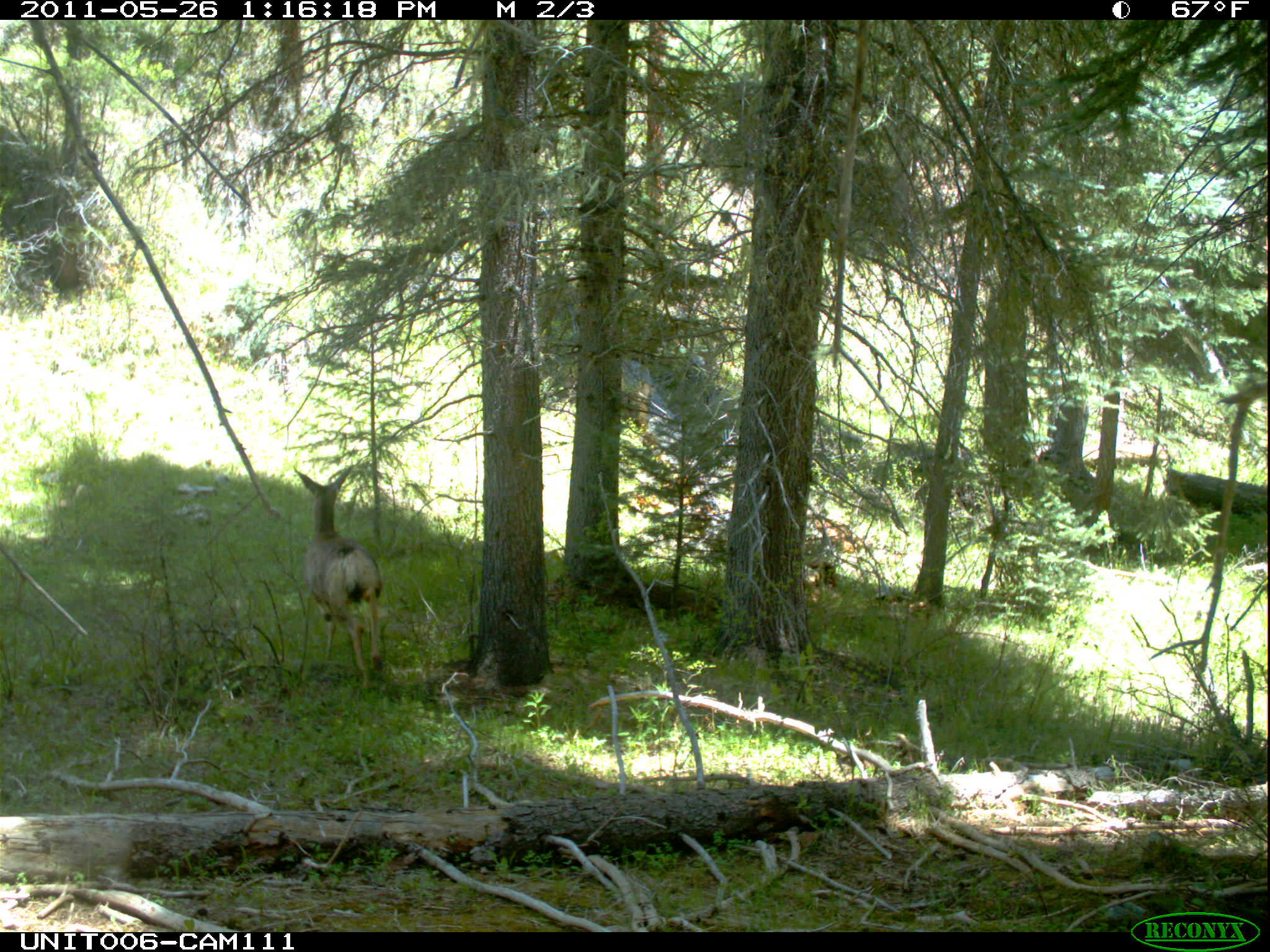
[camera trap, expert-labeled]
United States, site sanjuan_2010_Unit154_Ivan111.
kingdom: Animalia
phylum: Chordata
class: Mammalia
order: Artiodactyla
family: Cervidae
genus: Odocoileus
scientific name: Odocoileus hemionus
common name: mule deer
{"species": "Odocoileus hemionus (mule deer)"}